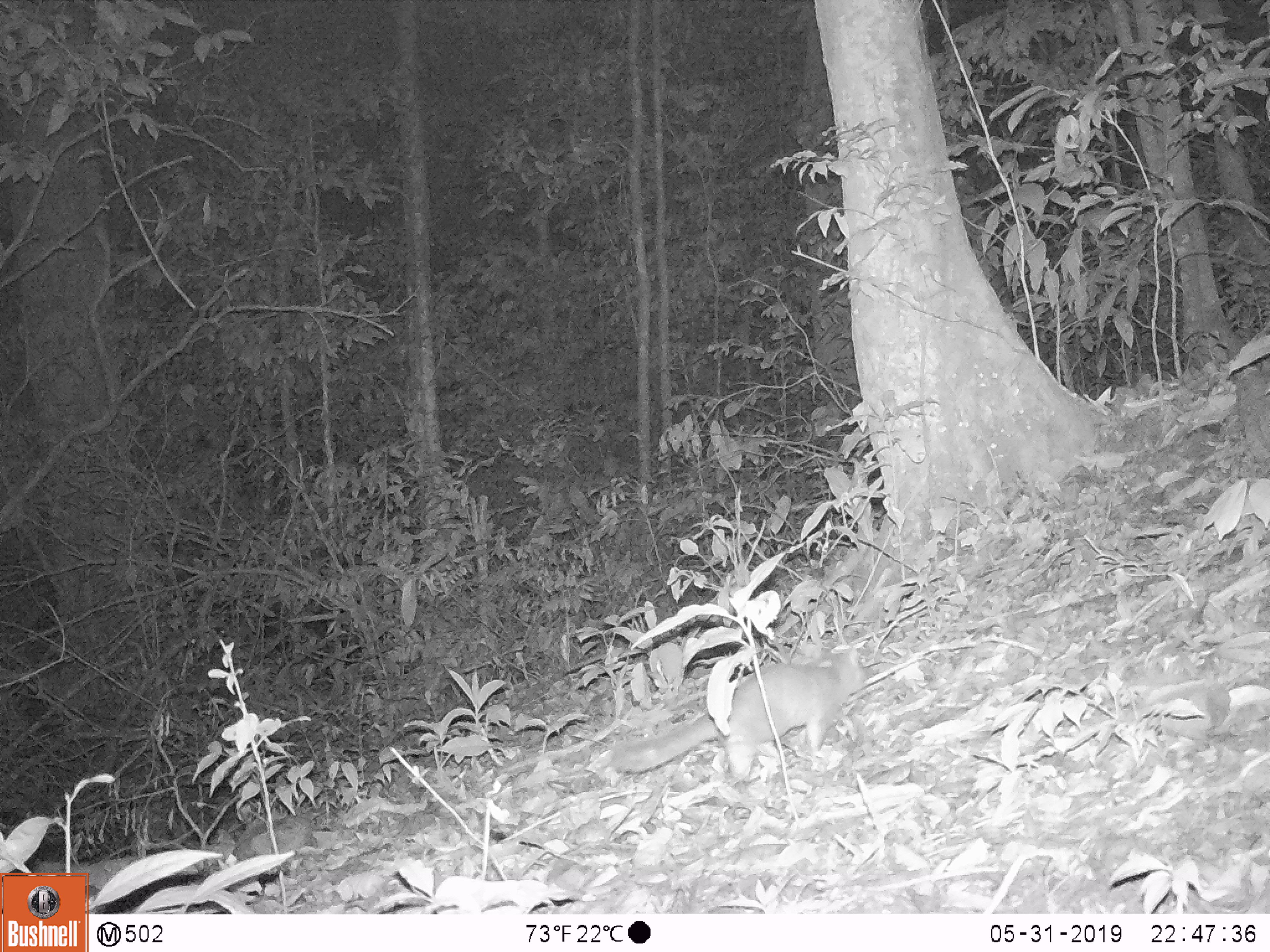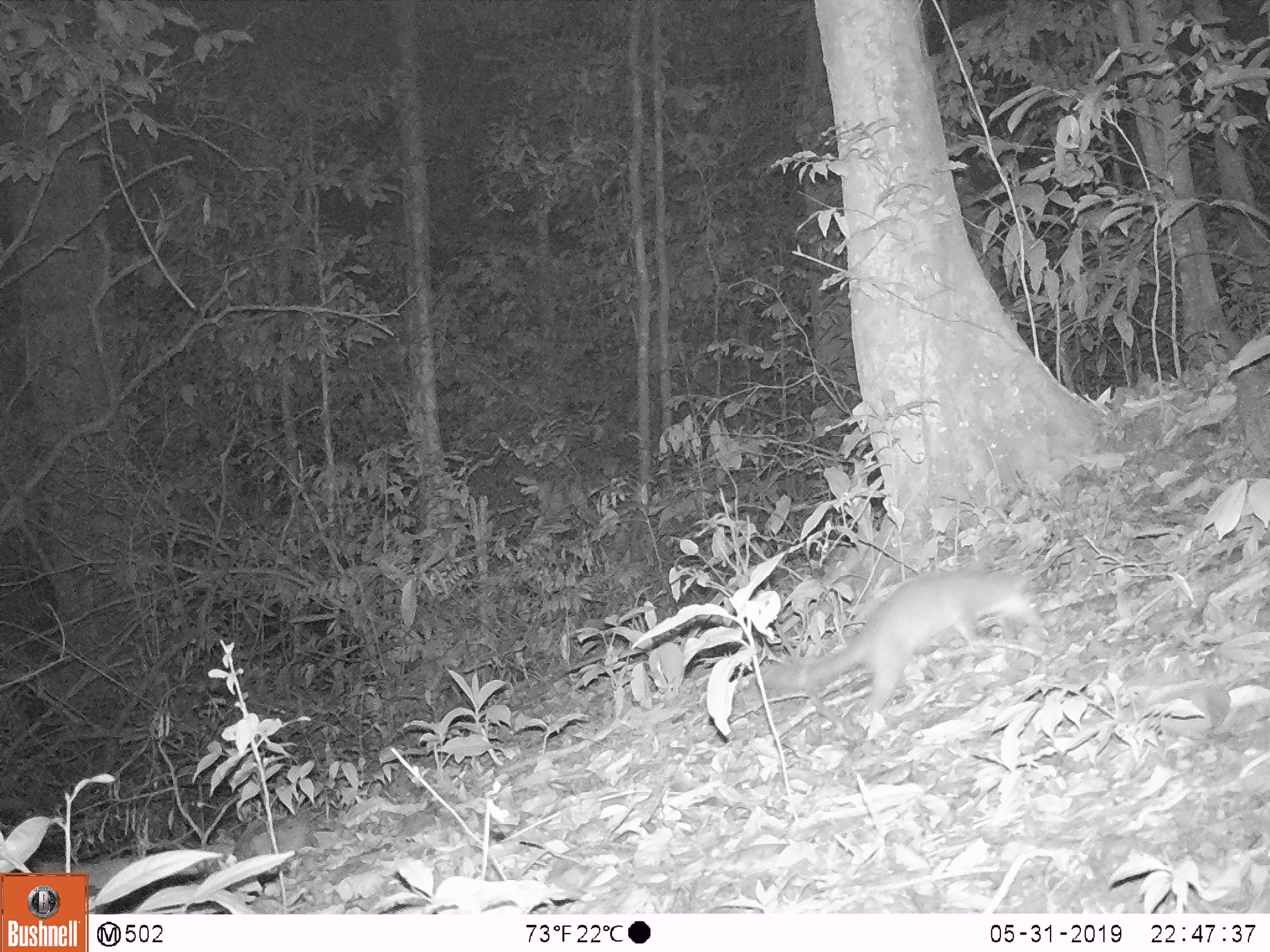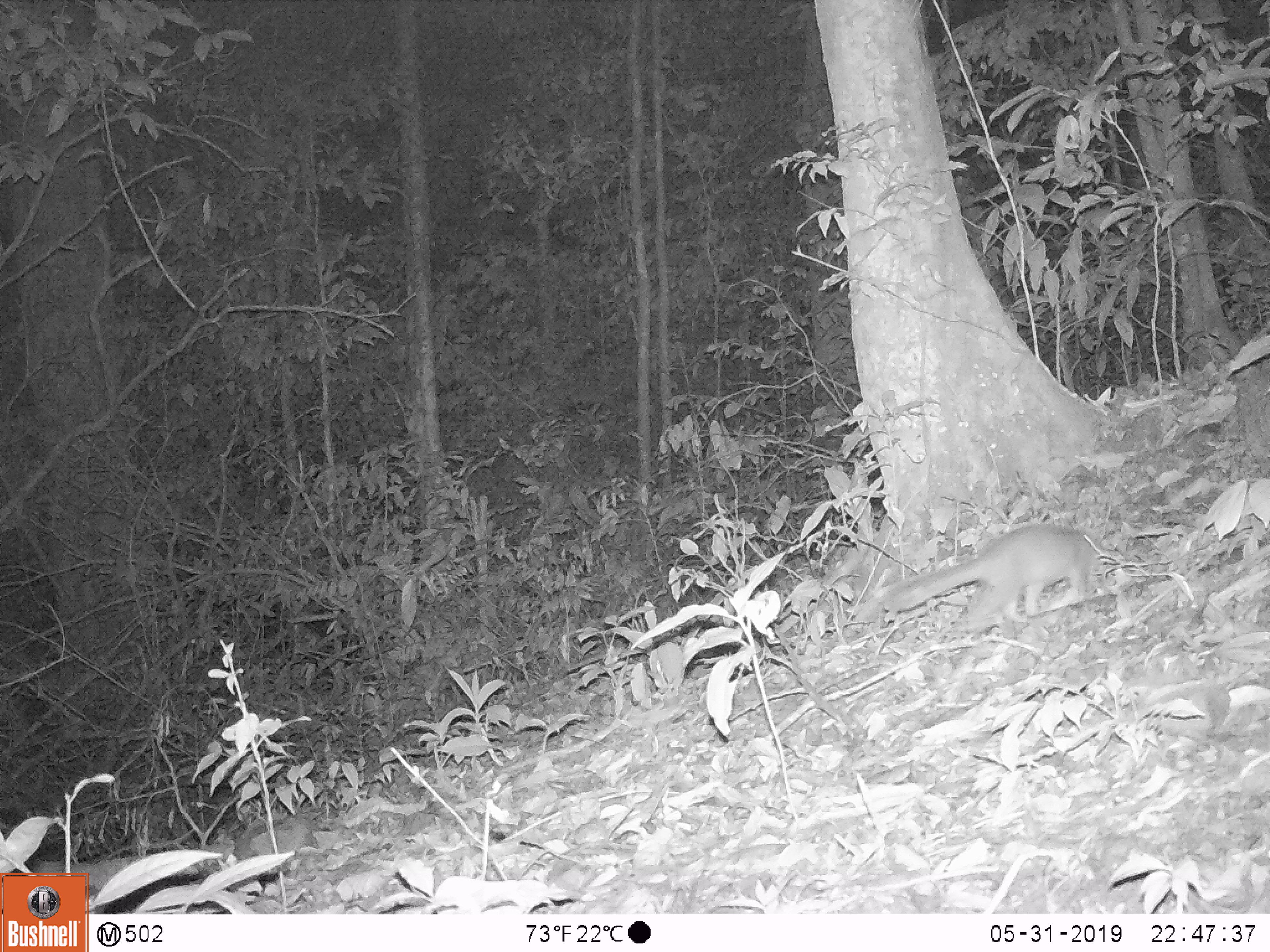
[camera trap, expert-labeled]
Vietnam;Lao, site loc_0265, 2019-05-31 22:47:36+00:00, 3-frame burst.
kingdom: Animalia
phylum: Chordata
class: Mammalia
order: Carnivora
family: Mustelidae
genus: Melogale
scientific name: Melogale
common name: ferret badger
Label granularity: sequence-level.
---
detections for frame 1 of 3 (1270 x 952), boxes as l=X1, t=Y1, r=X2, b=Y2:
ferret badger: l=605, t=640, r=870, b=783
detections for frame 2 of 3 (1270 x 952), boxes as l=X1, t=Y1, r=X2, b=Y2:
ferret badger: l=755, t=561, r=1041, b=714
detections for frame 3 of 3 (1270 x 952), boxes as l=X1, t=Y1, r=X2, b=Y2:
ferret badger: l=886, t=521, r=1096, b=625